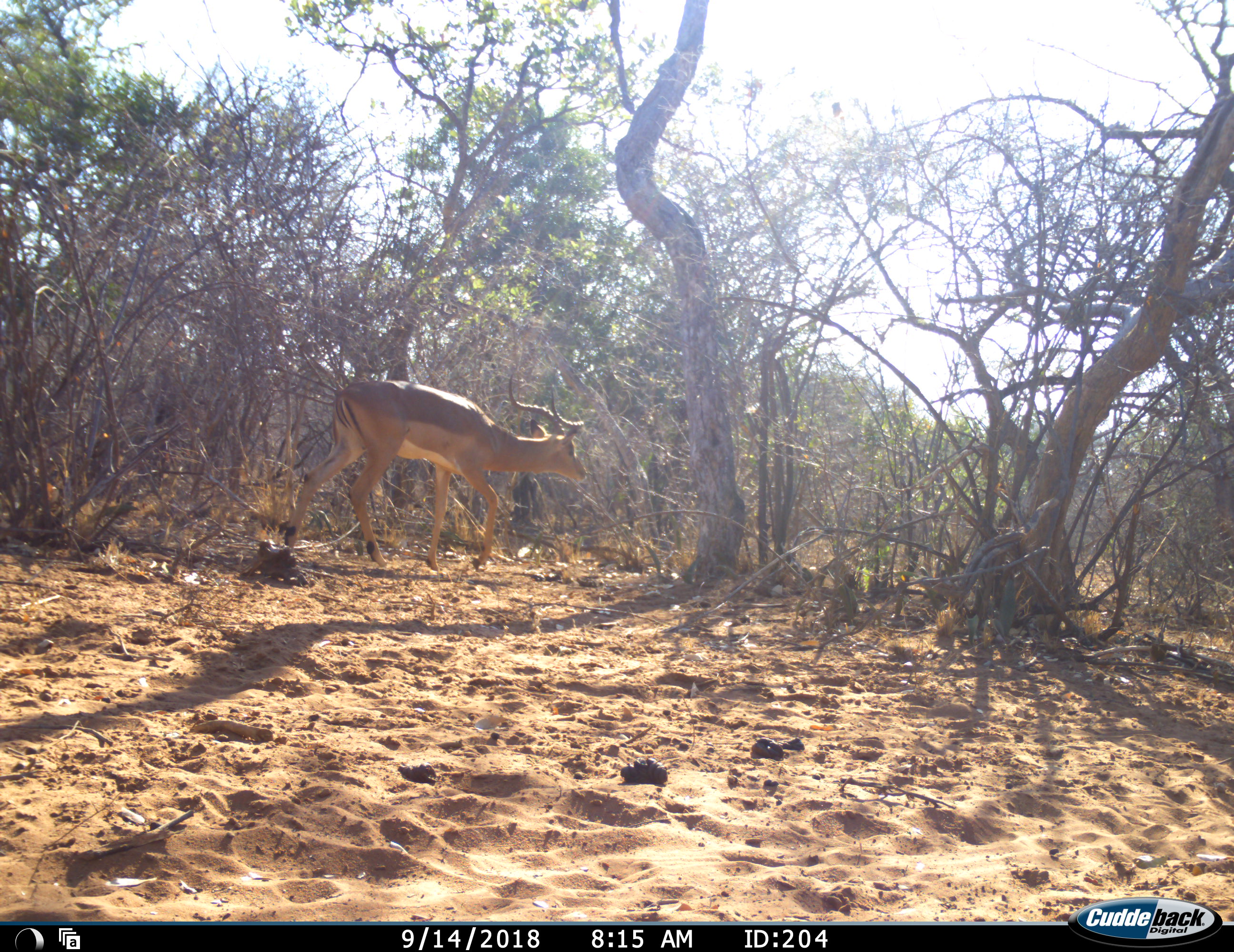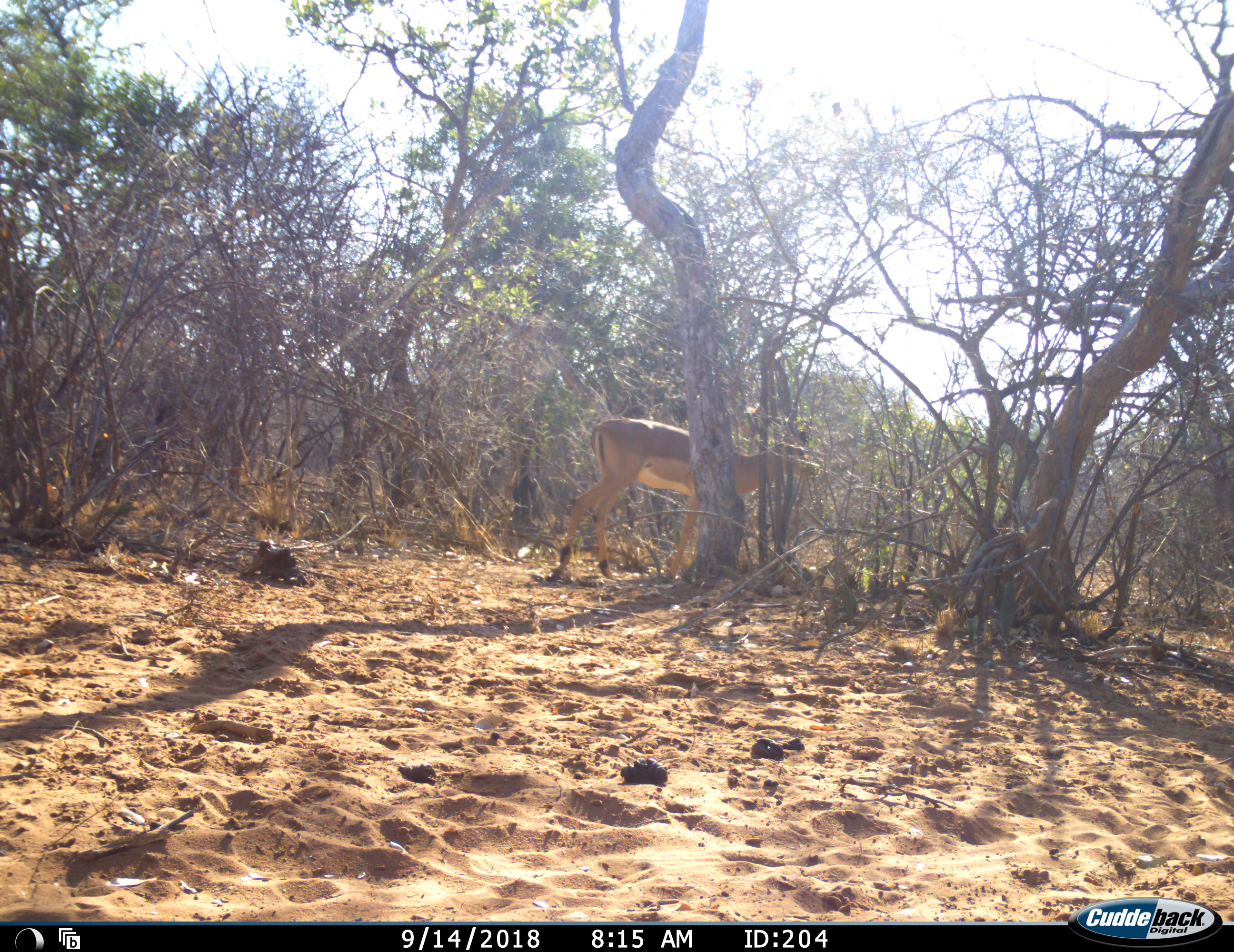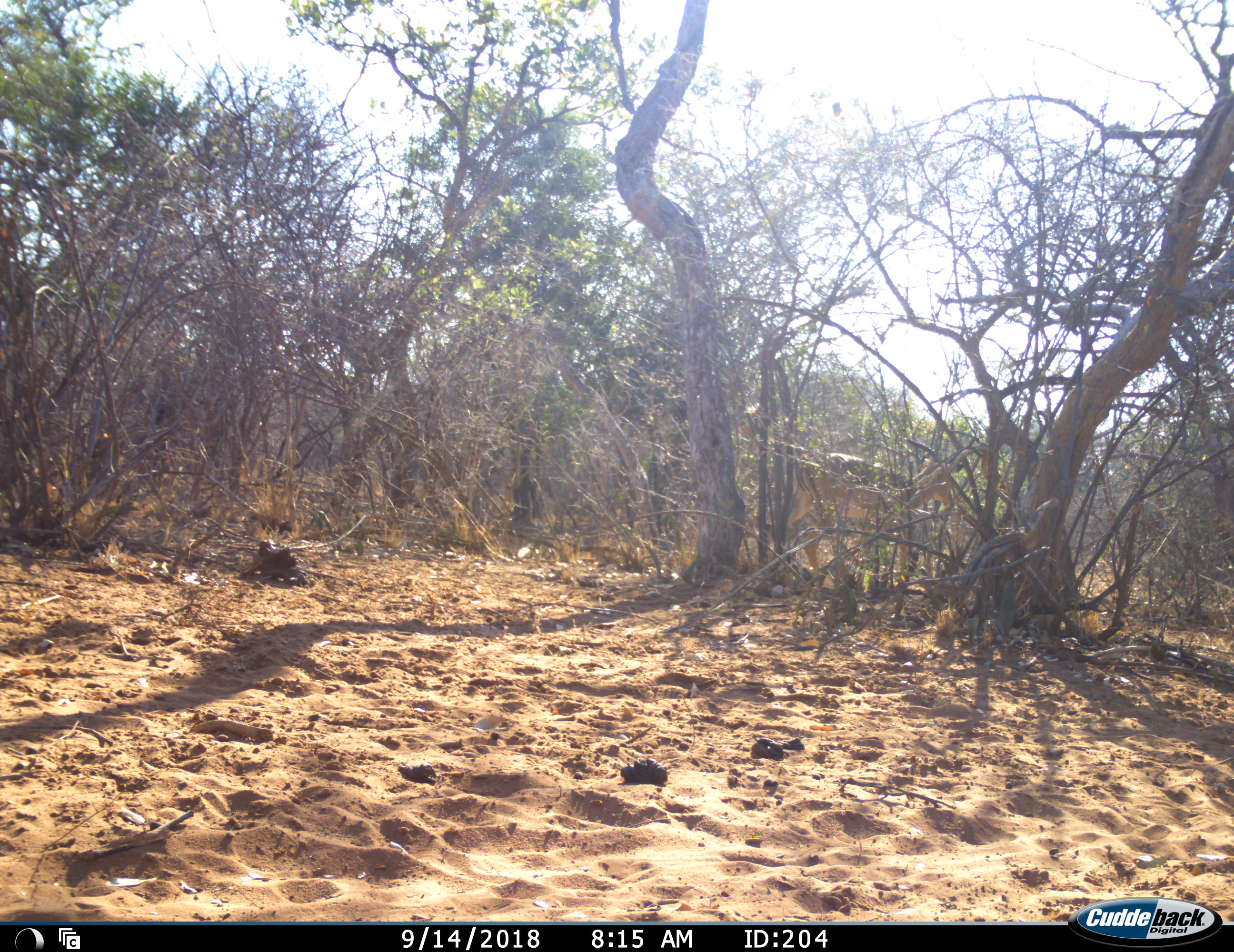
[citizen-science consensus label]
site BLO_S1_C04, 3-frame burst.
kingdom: Animalia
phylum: Chordata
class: Mammalia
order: Artiodactyla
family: Bovidae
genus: Aepyceros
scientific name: Aepyceros melampus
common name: impala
Impala (Aepyceros melampus), count 1. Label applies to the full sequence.